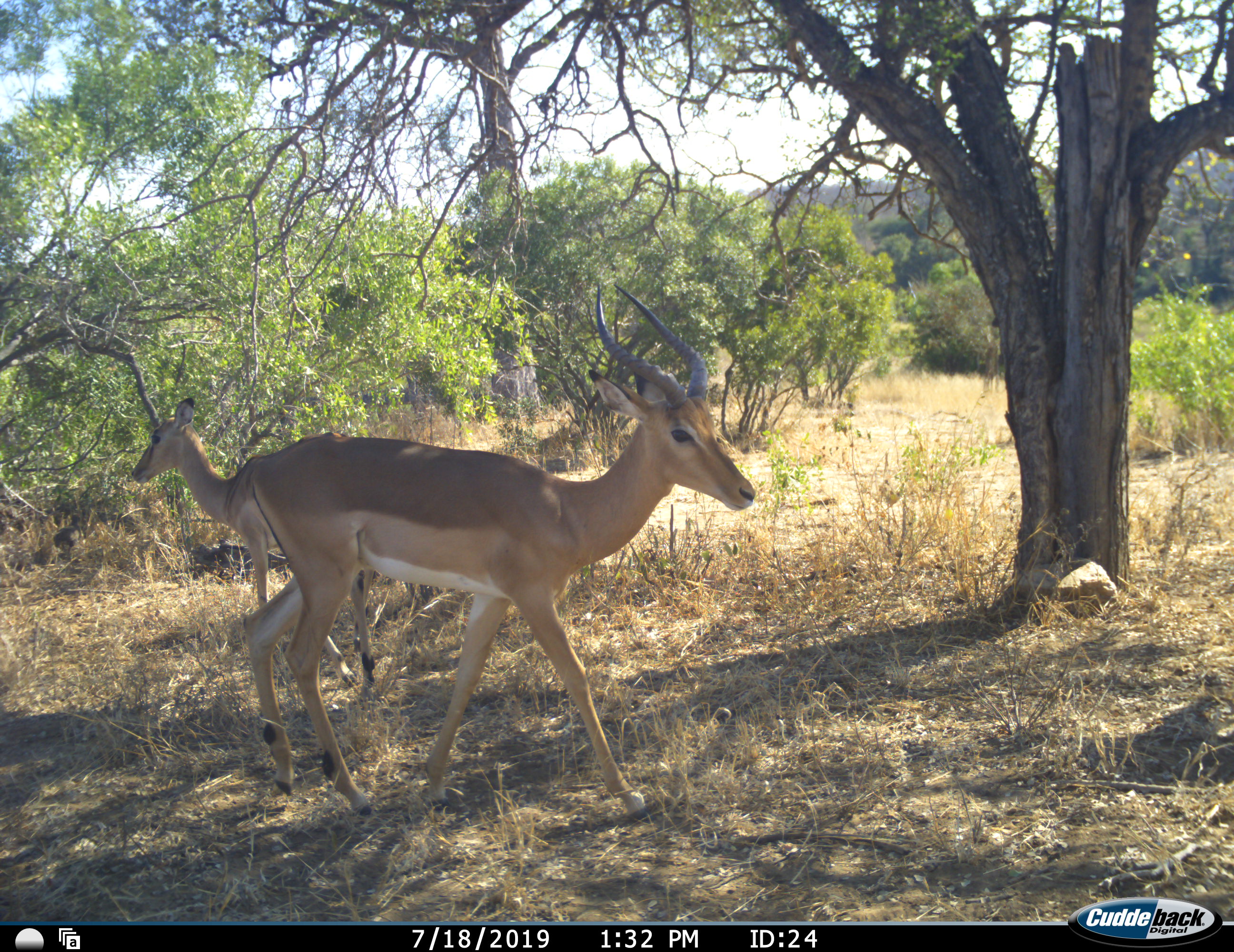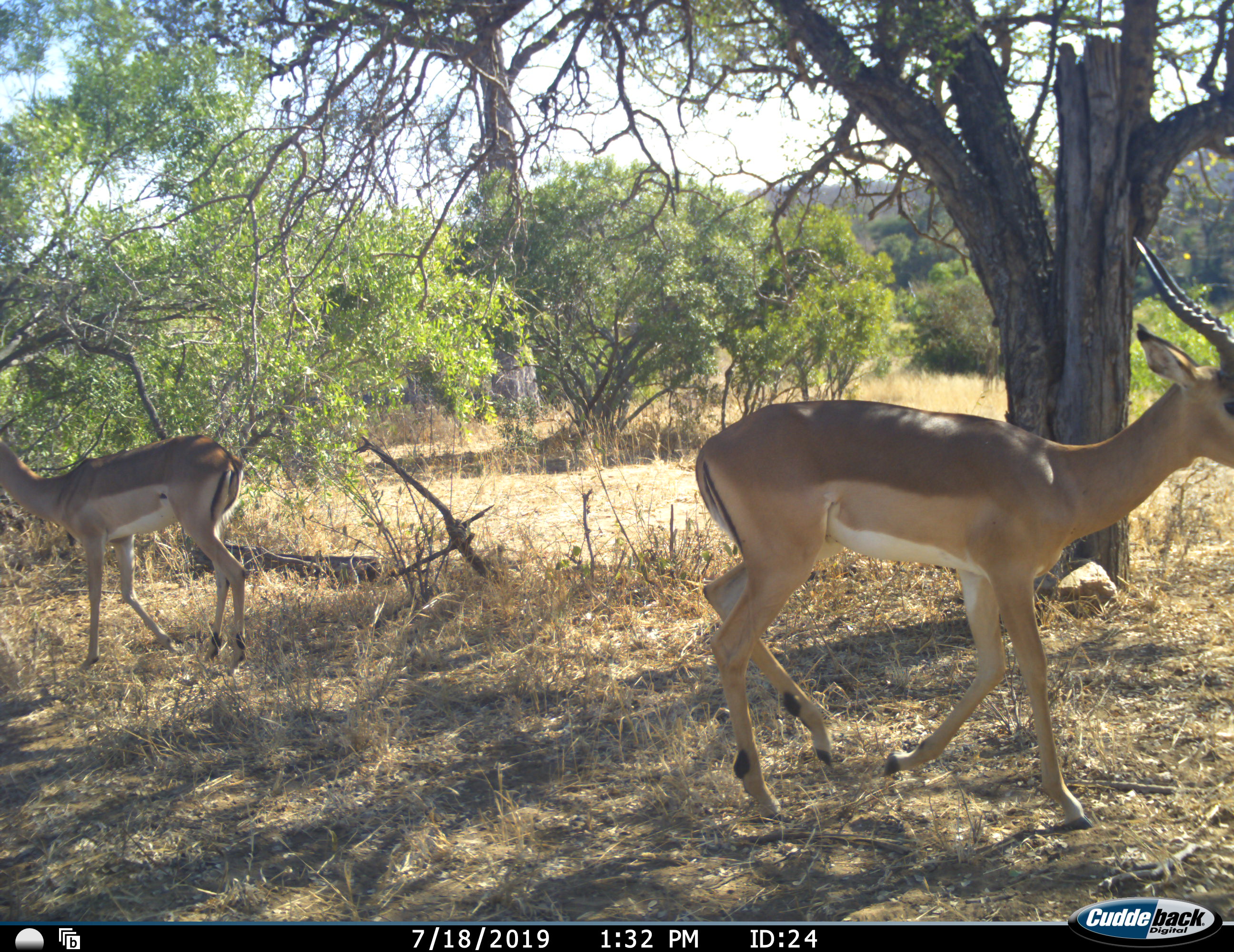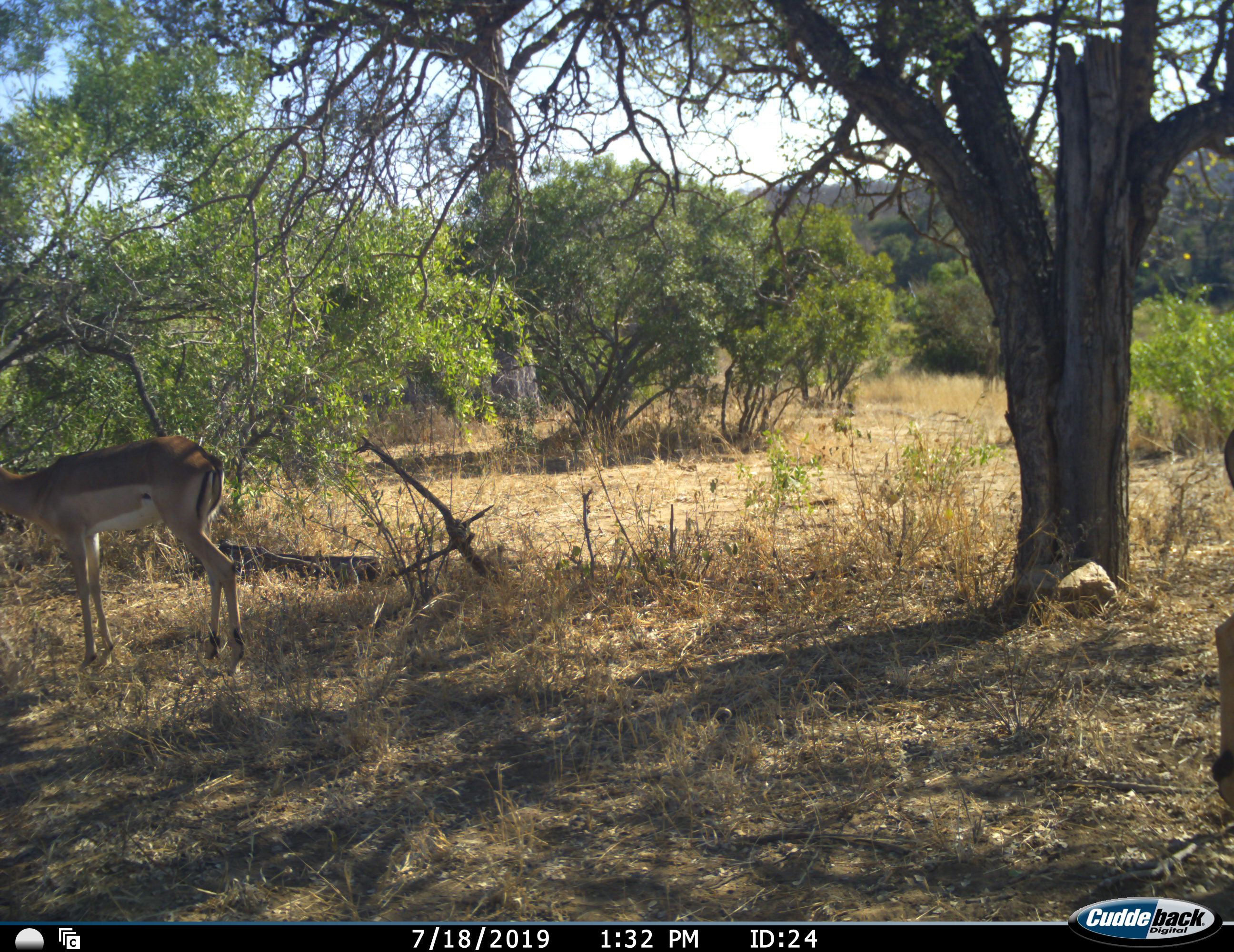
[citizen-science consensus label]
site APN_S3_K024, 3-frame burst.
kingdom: Animalia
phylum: Chordata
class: Mammalia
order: Artiodactyla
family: Bovidae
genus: Aepyceros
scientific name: Aepyceros melampus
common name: impala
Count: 2.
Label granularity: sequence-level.